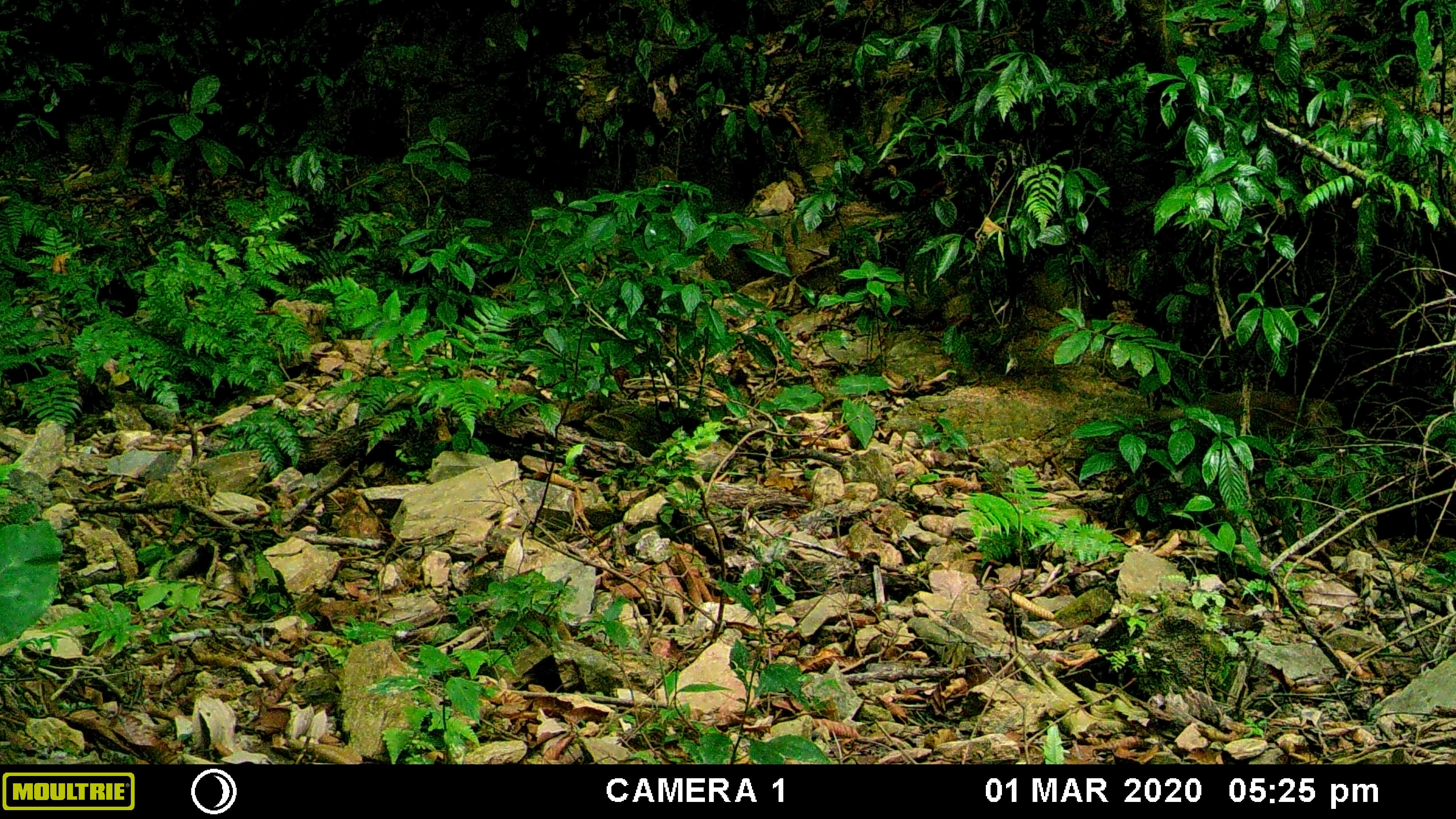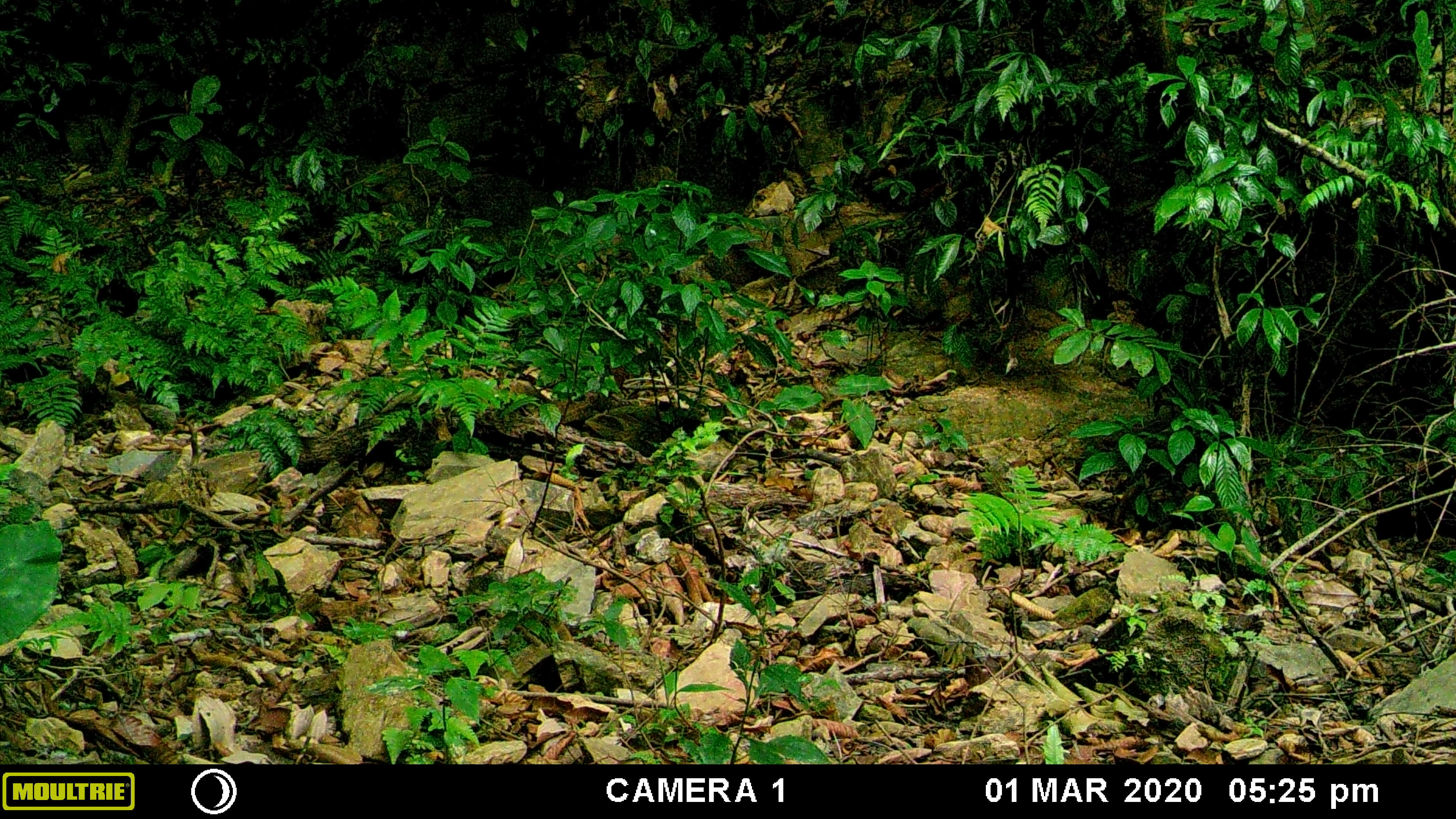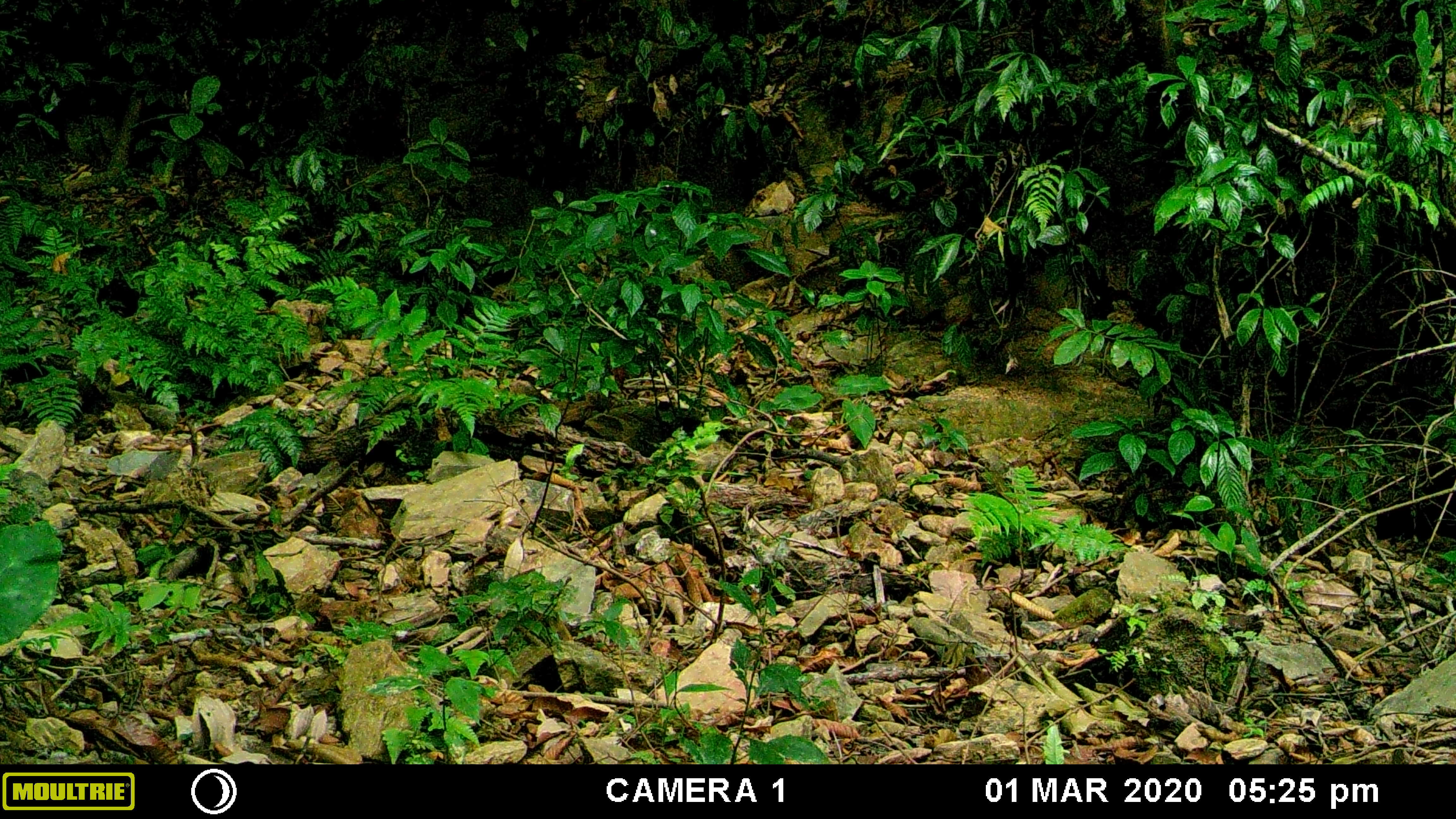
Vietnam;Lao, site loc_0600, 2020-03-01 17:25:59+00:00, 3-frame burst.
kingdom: Animalia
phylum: Chordata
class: Mammalia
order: Primates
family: Cercopithecidae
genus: Macaca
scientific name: Macaca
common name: macaques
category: assam or rhesus macaque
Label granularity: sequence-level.